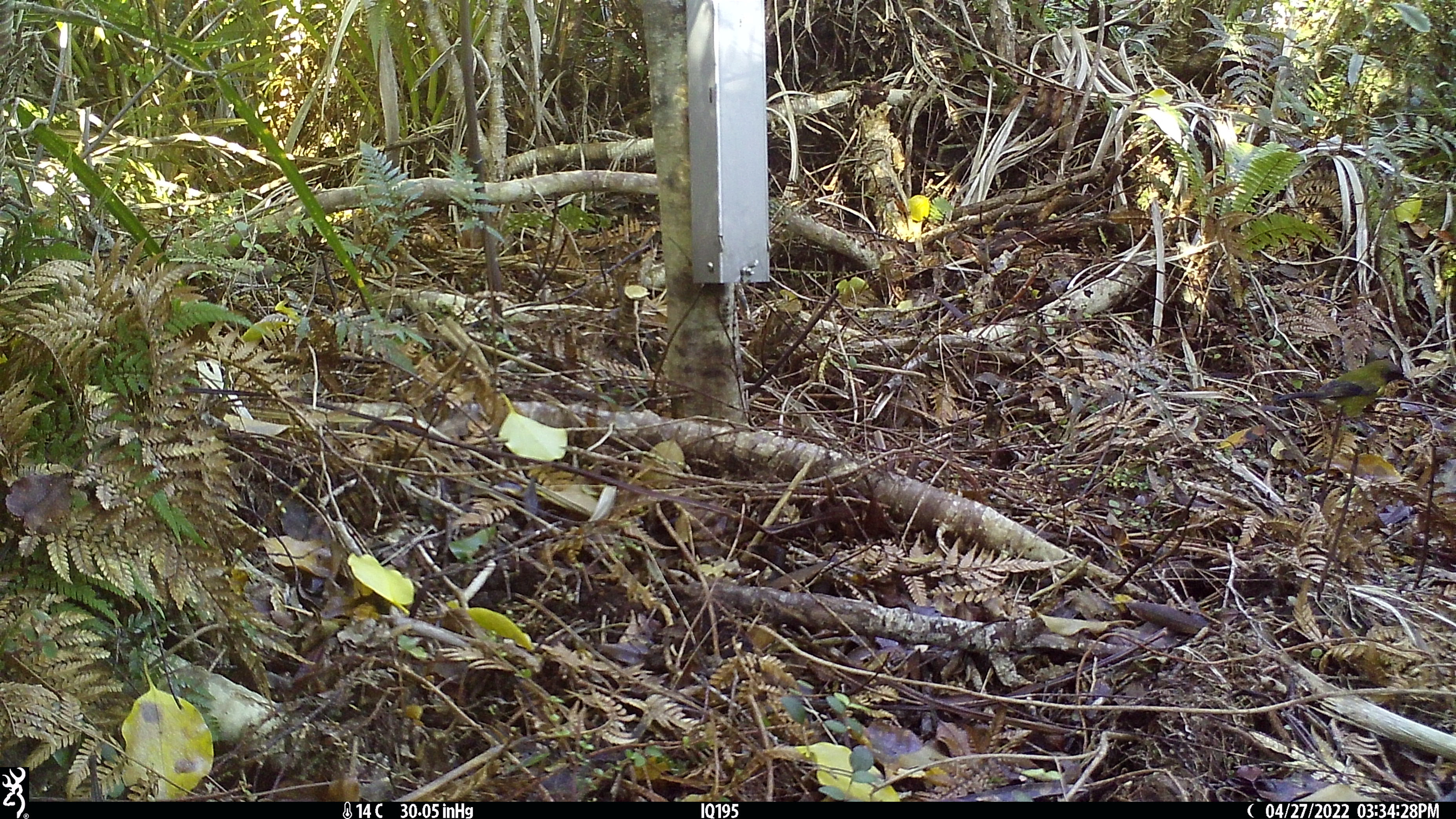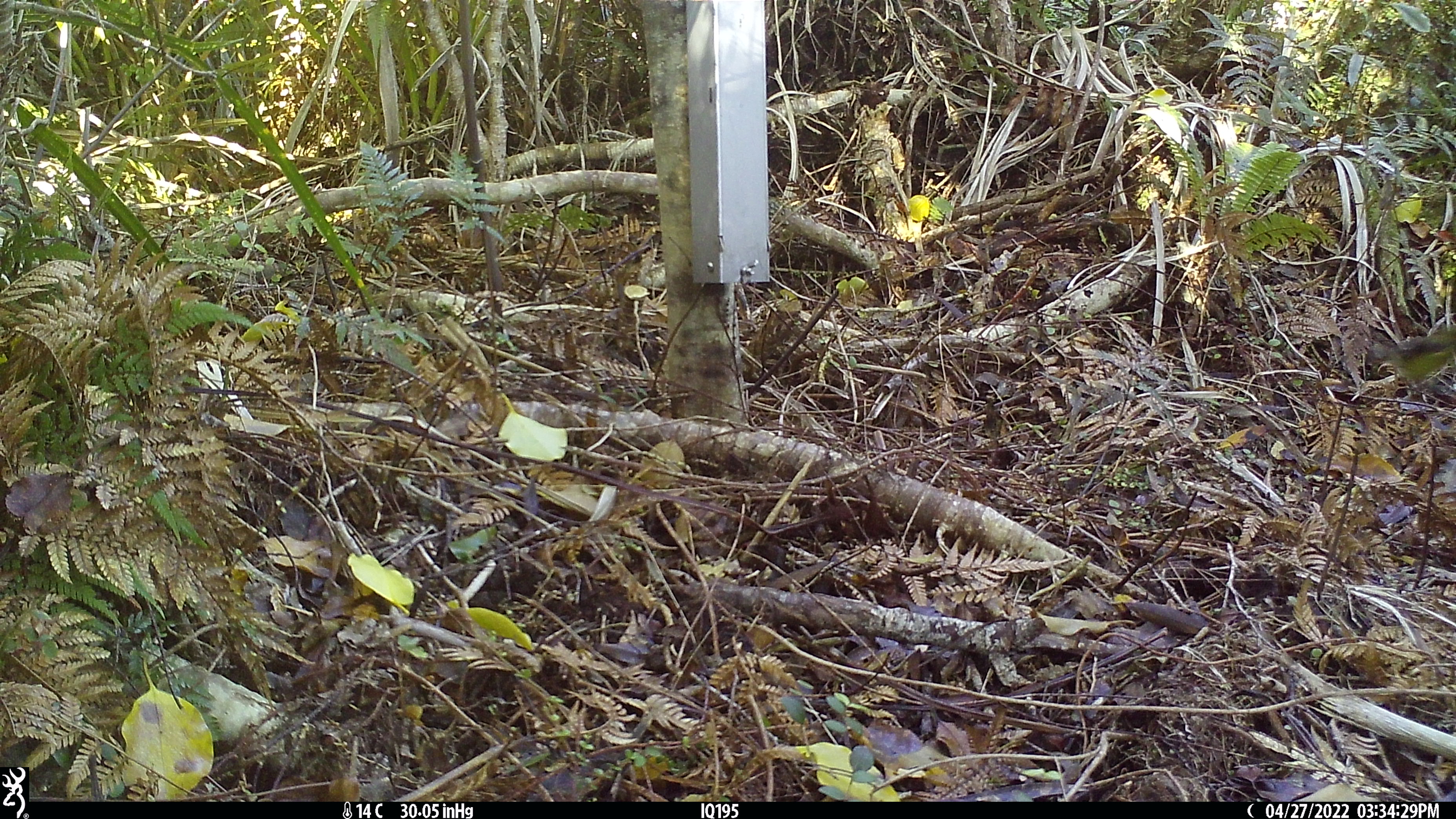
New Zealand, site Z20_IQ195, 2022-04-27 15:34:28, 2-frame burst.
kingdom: Animalia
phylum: Chordata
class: Aves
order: Passeriformes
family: Meliphagidae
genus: Anthornis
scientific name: Anthornis melanura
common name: new zealand bellbird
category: bellbird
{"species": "bellbird (new zealand bellbird) (Anthornis melanura)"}